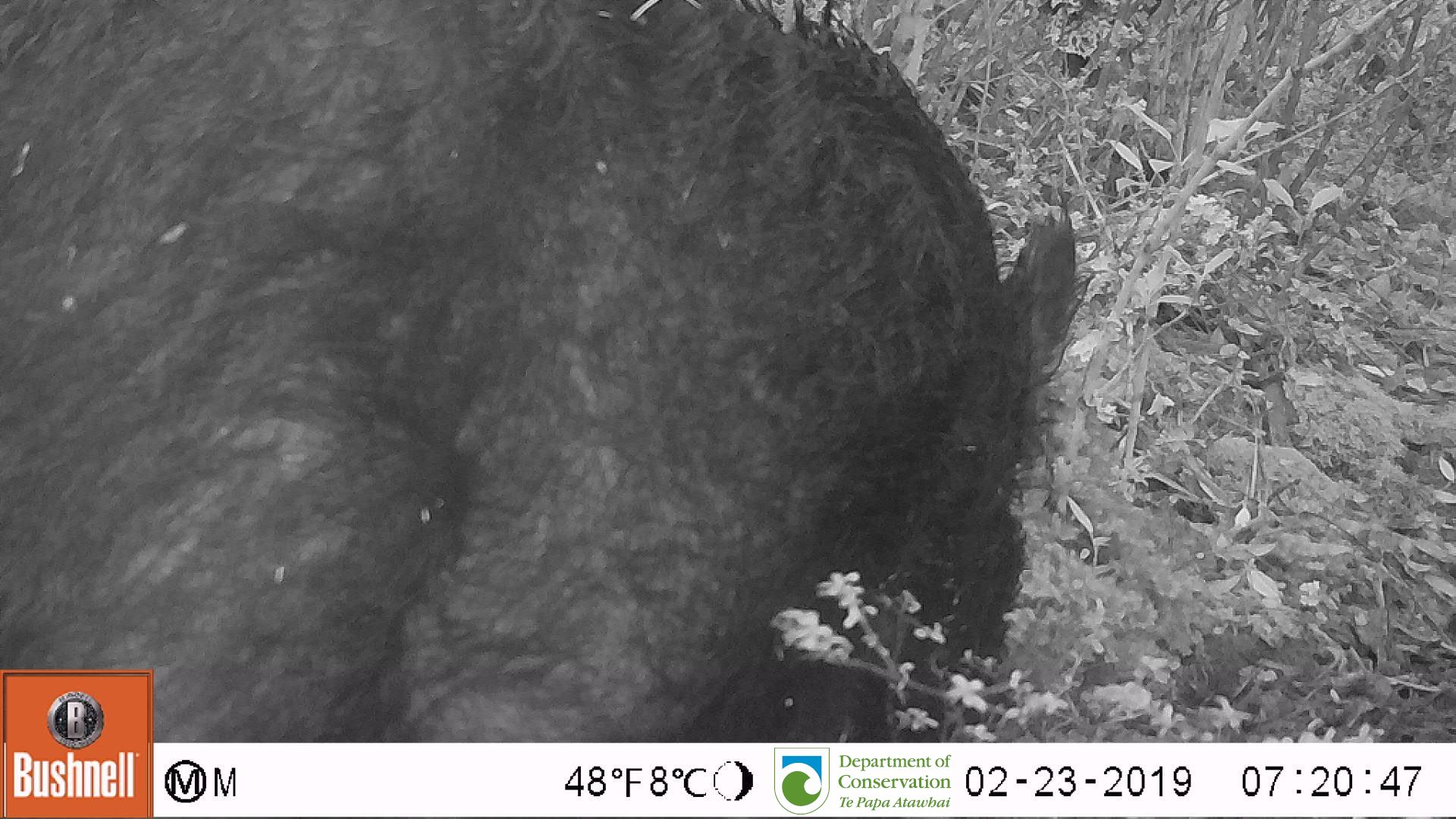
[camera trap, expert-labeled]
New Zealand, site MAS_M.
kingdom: Animalia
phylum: Chordata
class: Mammalia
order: Artiodactyla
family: Suidae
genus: Sus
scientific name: Sus scrofa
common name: pig